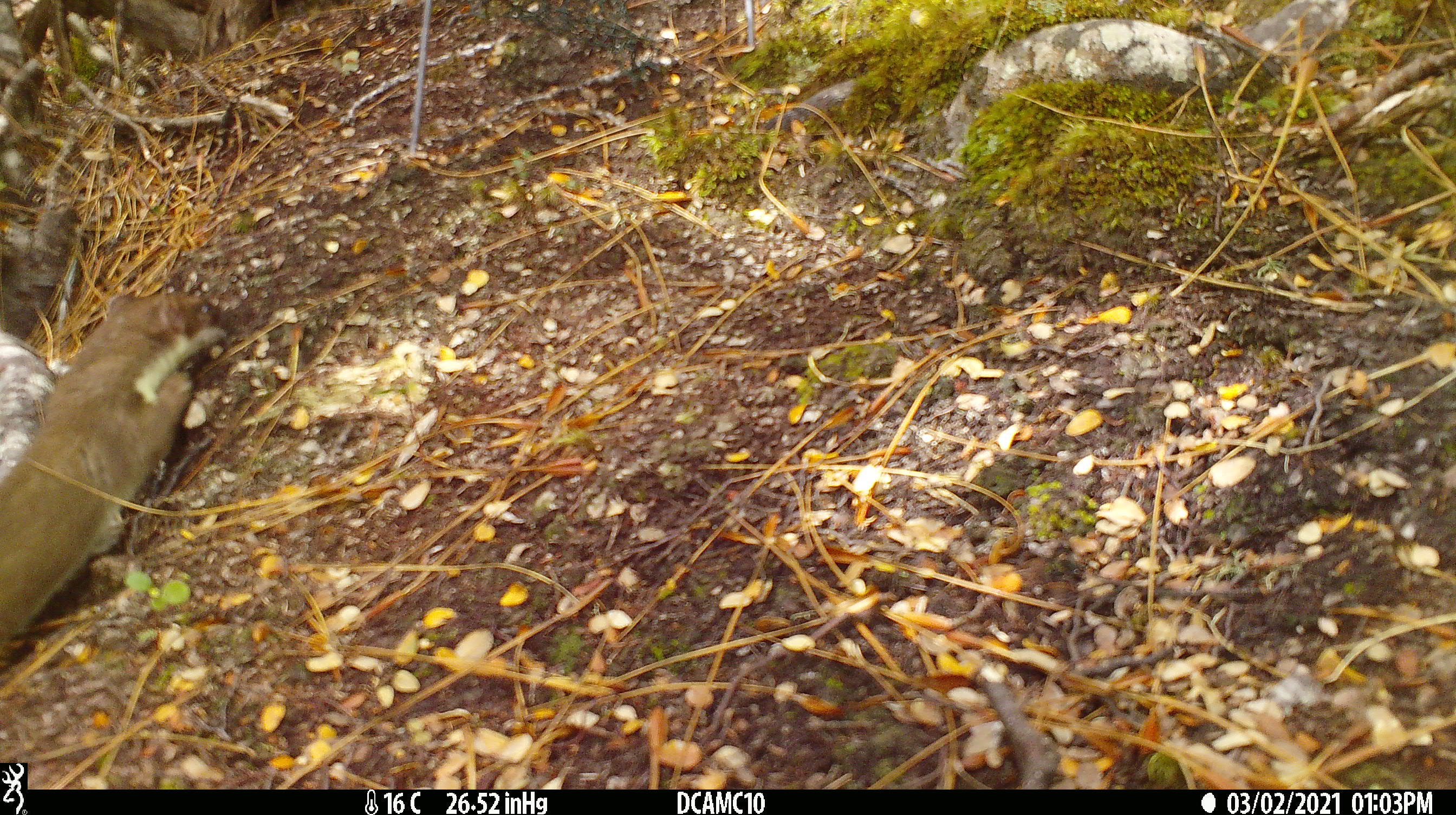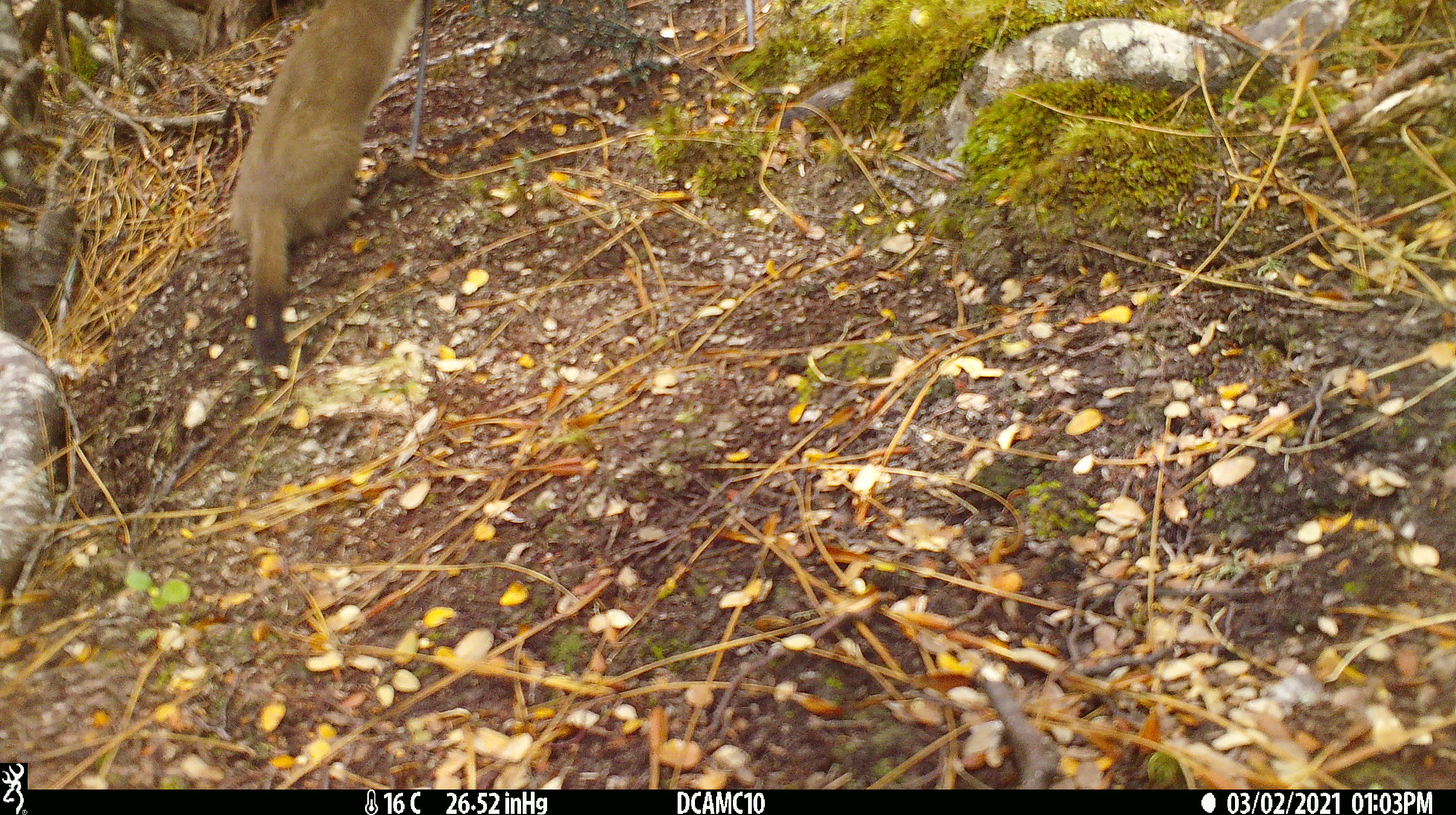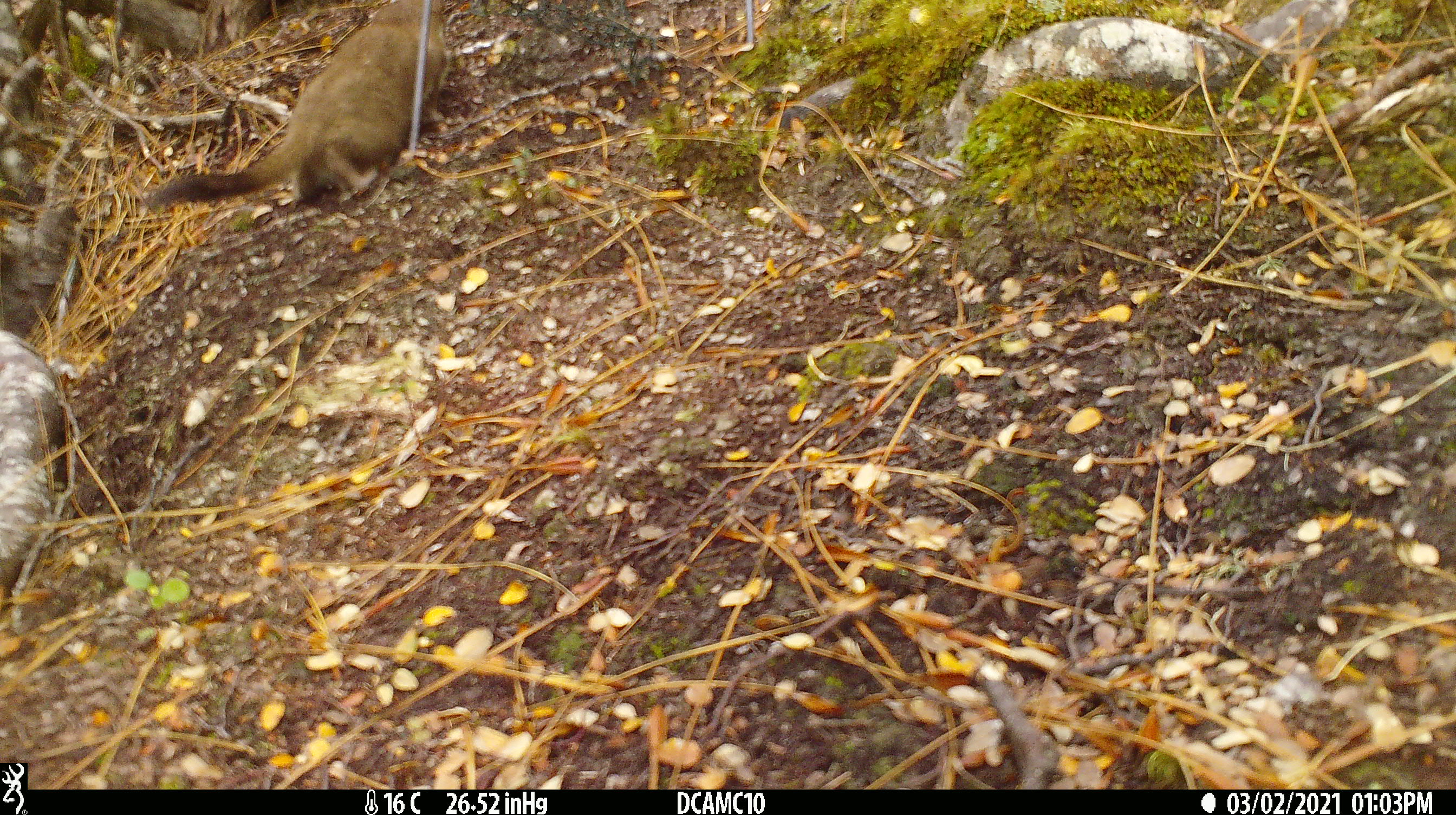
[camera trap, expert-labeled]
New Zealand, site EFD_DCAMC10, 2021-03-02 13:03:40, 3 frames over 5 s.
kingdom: Animalia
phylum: Chordata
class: Mammalia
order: Carnivora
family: Mustelidae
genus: Mustela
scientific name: Mustela erminea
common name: stoat